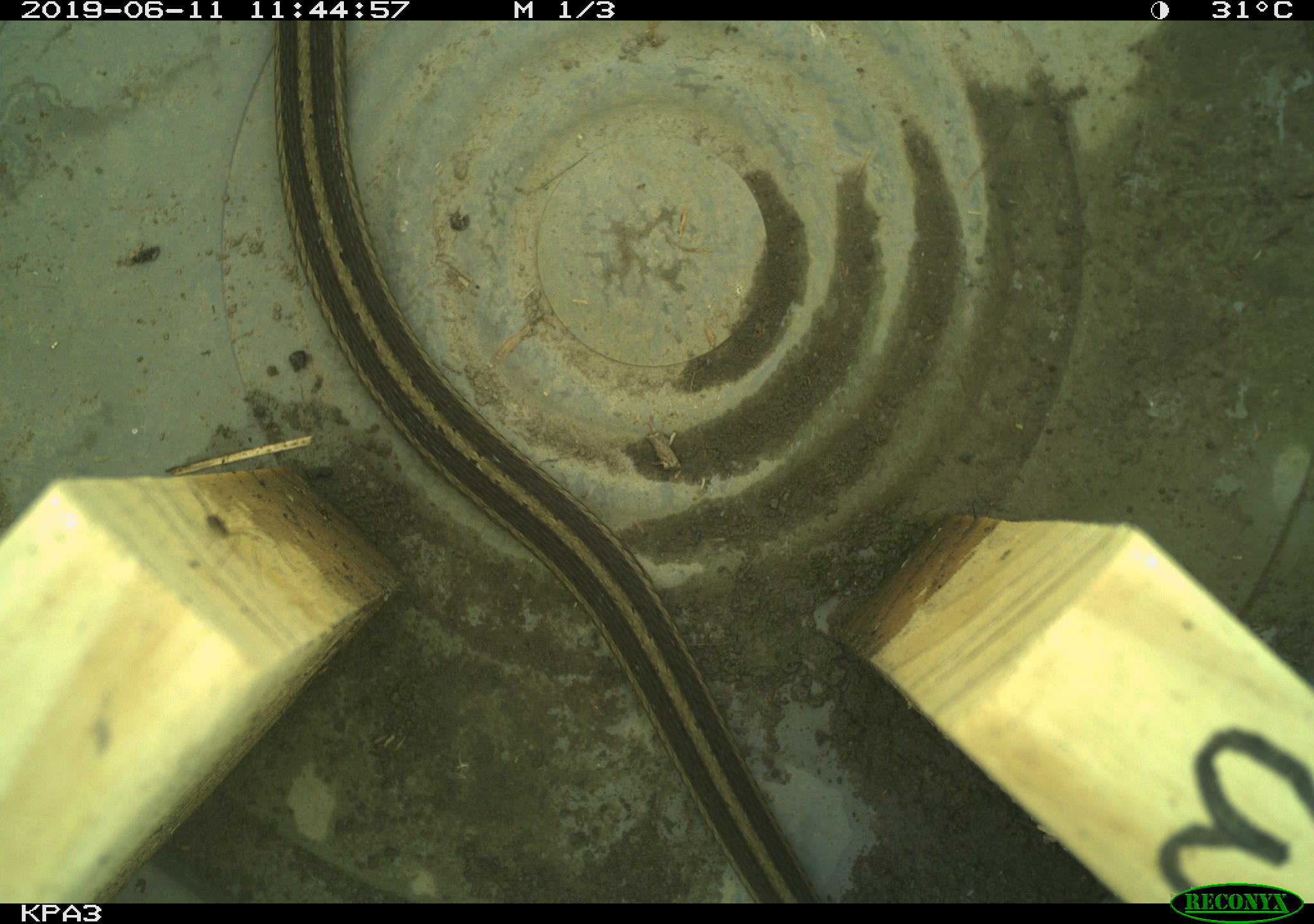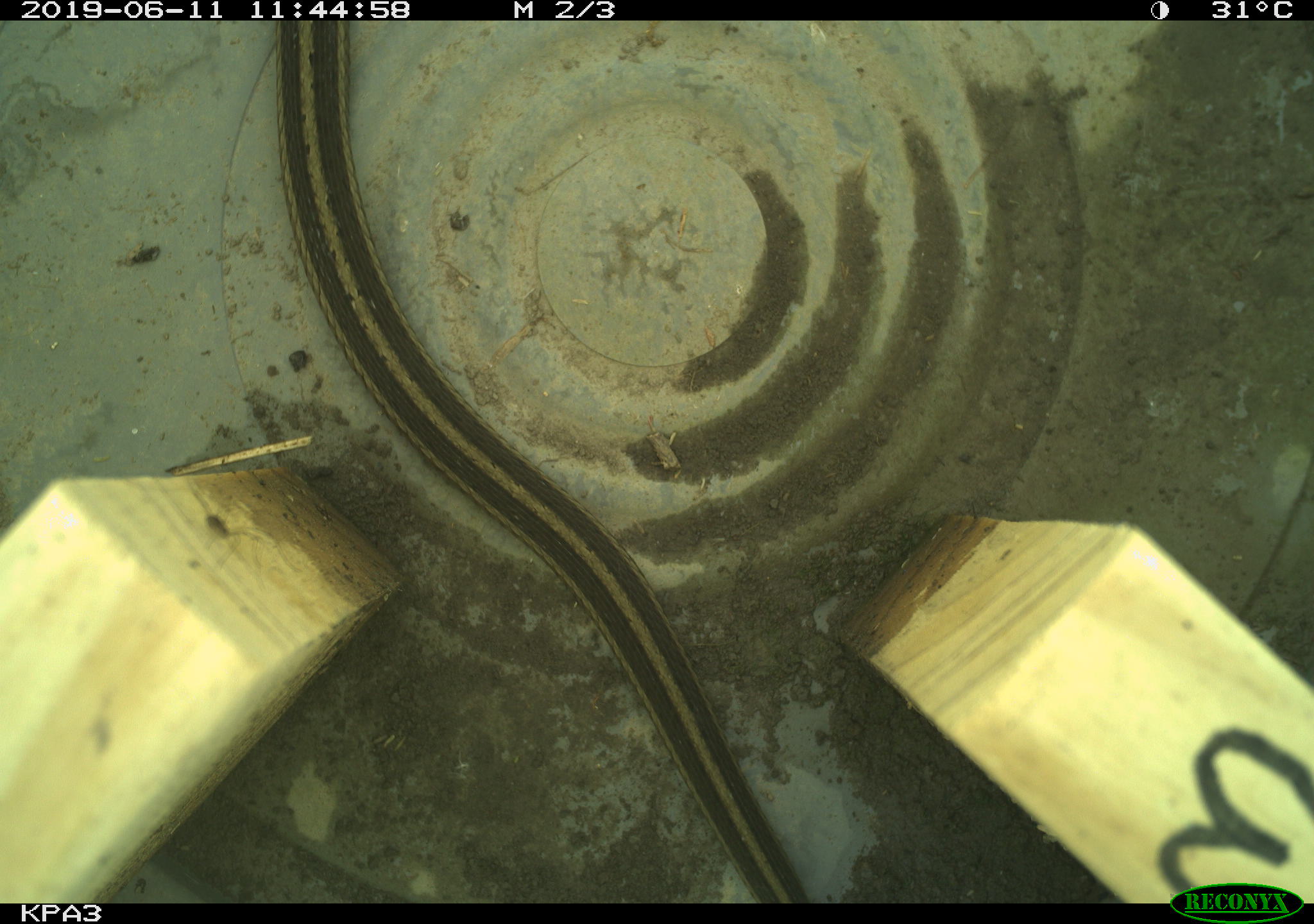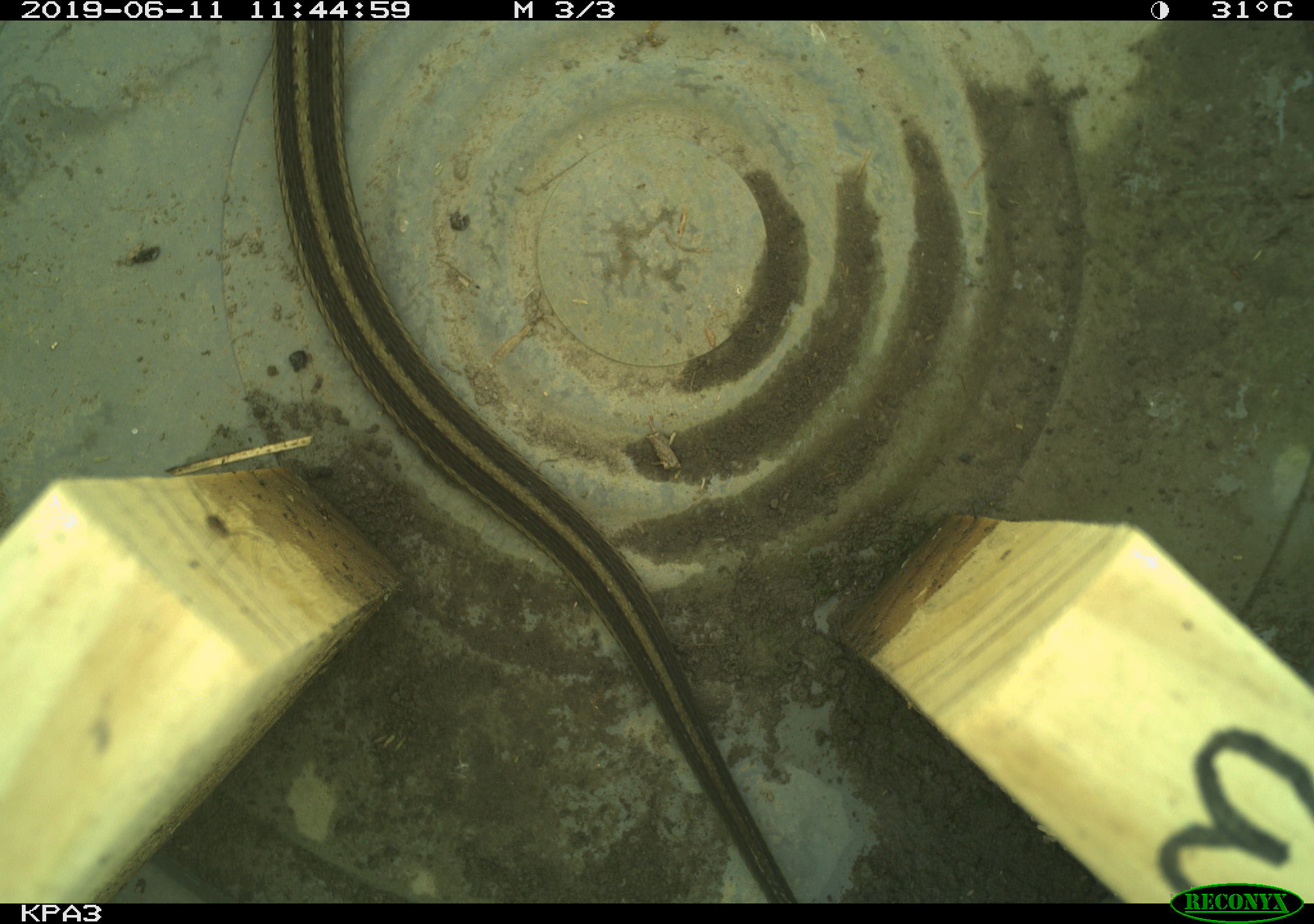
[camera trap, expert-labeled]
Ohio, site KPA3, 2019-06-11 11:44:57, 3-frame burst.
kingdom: Animalia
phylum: Chordata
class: Reptilia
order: Squamata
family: Colubridae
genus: Thamnophis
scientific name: Thamnophis sirtalis sirtalis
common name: eastern gartersnake